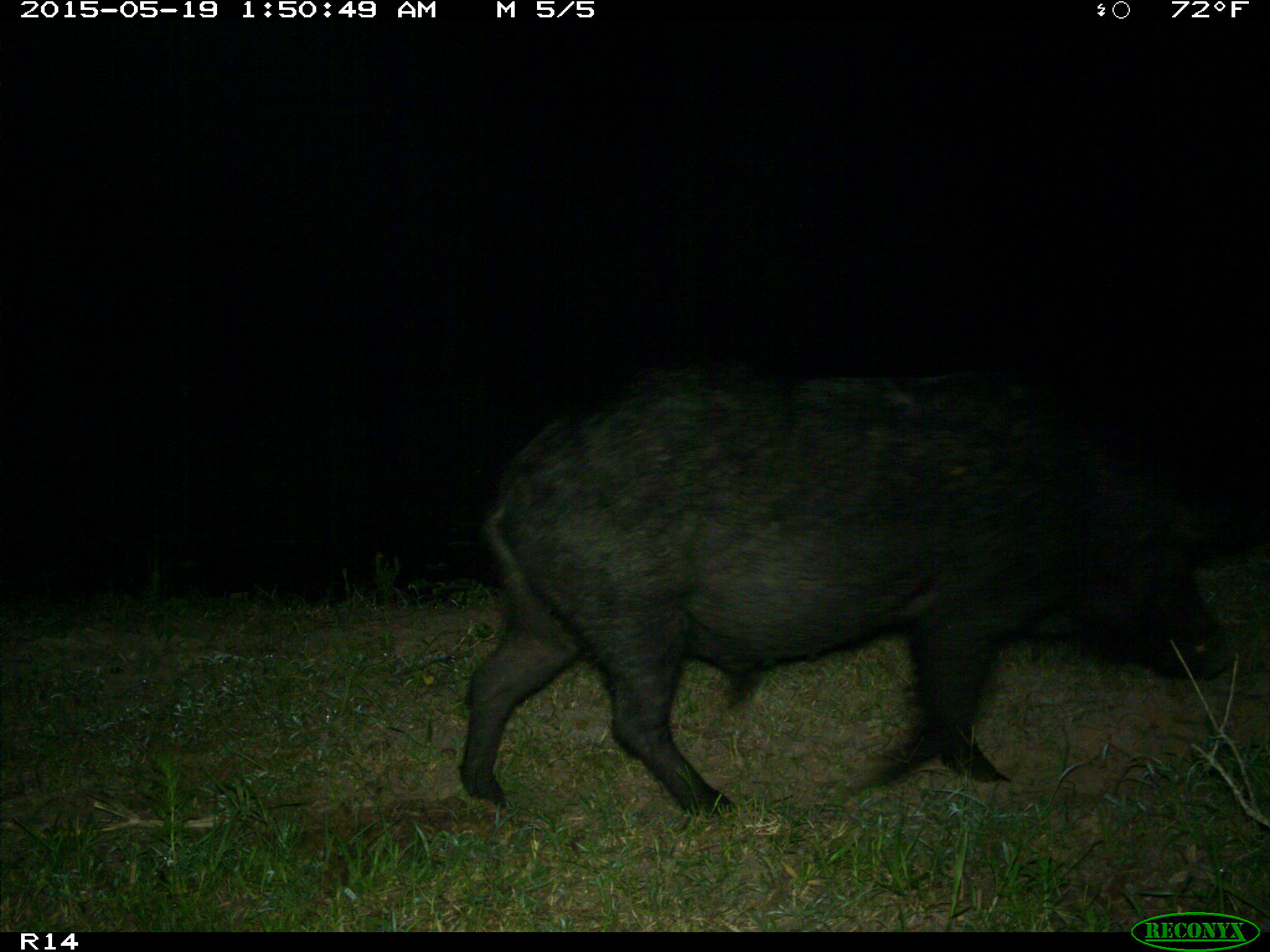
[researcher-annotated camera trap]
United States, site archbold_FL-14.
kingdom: Animalia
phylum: Chordata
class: Mammalia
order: Artiodactyla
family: Suidae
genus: Sus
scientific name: Sus scrofa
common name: wild boar